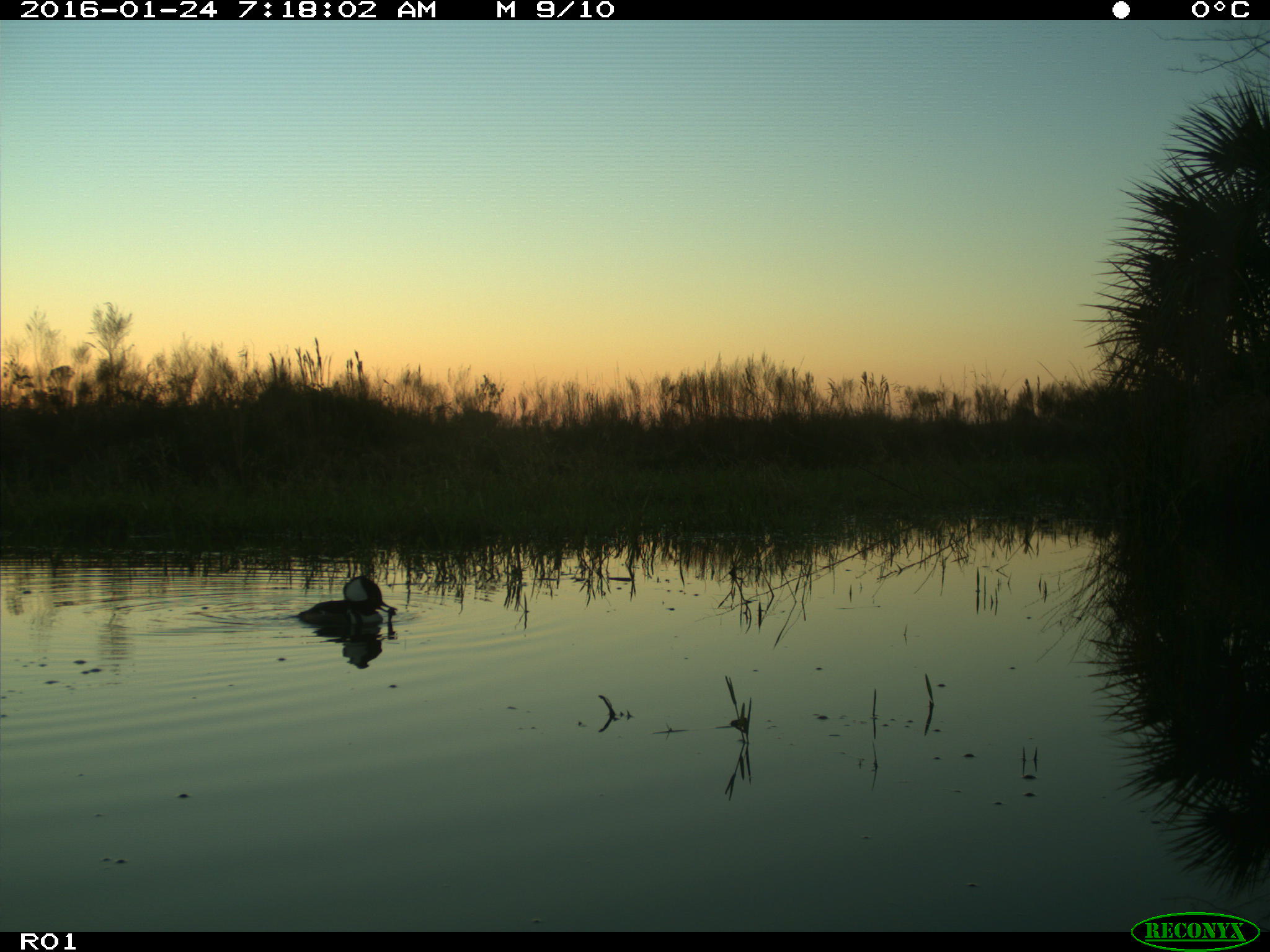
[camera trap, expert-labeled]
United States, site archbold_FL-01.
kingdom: Animalia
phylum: Chordata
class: Aves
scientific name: Aves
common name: birds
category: unidentified bird